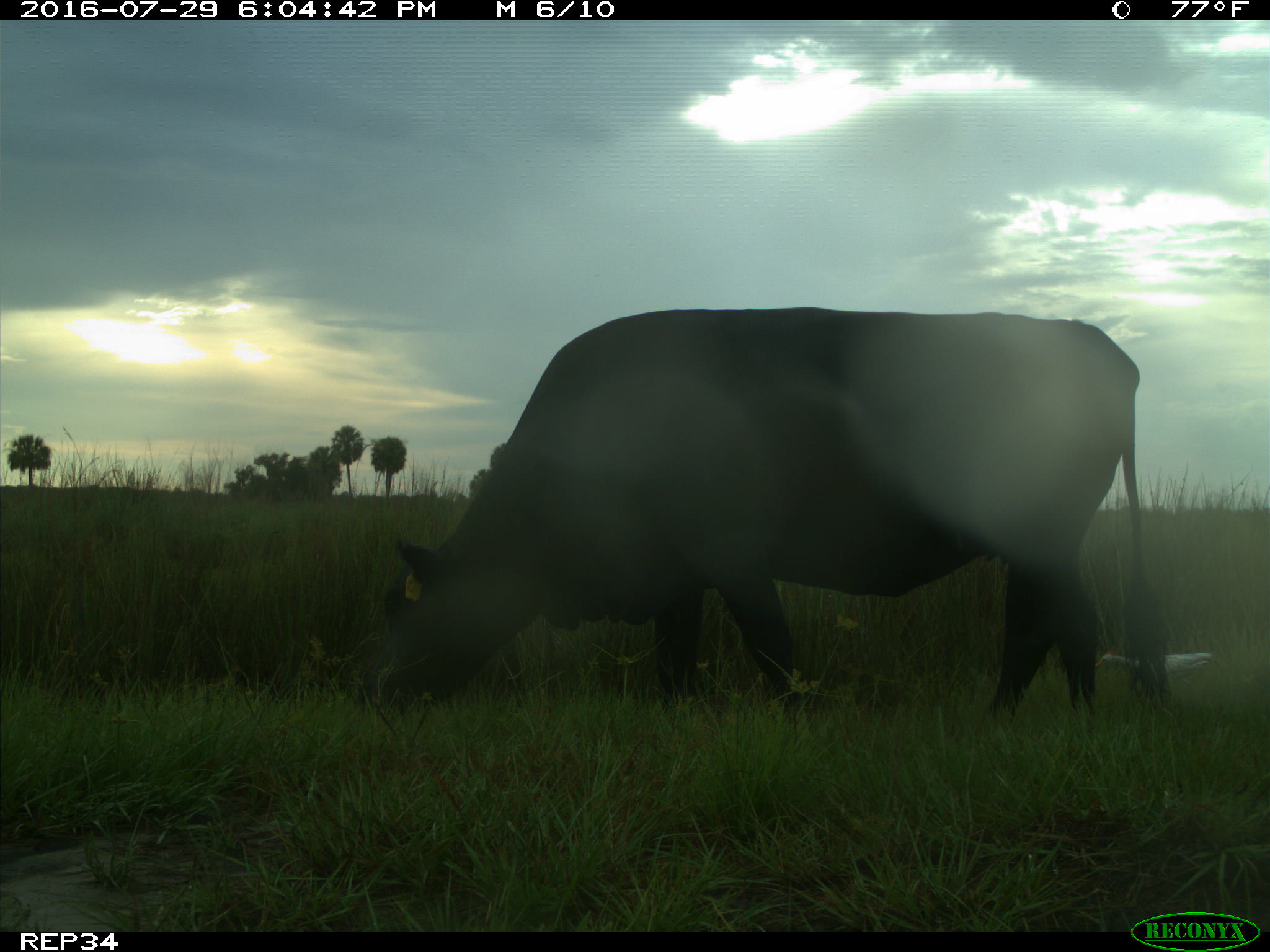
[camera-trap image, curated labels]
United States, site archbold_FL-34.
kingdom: Animalia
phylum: Chordata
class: Mammalia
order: Artiodactyla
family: Bovidae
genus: Bos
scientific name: Bos taurus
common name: domestic cow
Bos taurus (domestic cow).